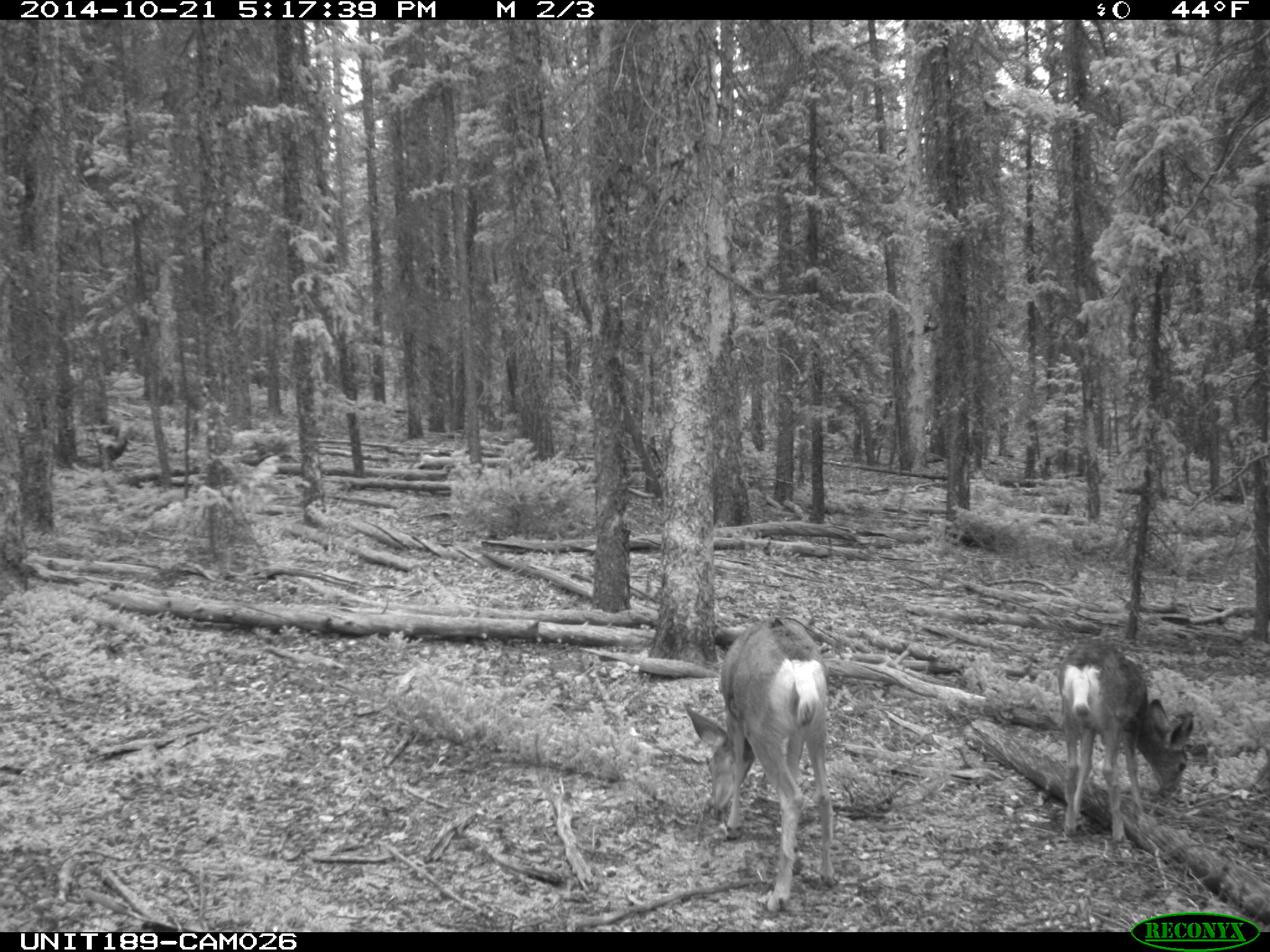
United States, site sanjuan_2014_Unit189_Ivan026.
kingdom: Animalia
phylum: Chordata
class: Mammalia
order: Artiodactyla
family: Cervidae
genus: Odocoileus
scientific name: Odocoileus hemionus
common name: mule deer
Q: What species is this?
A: Odocoileus hemionus (mule deer).